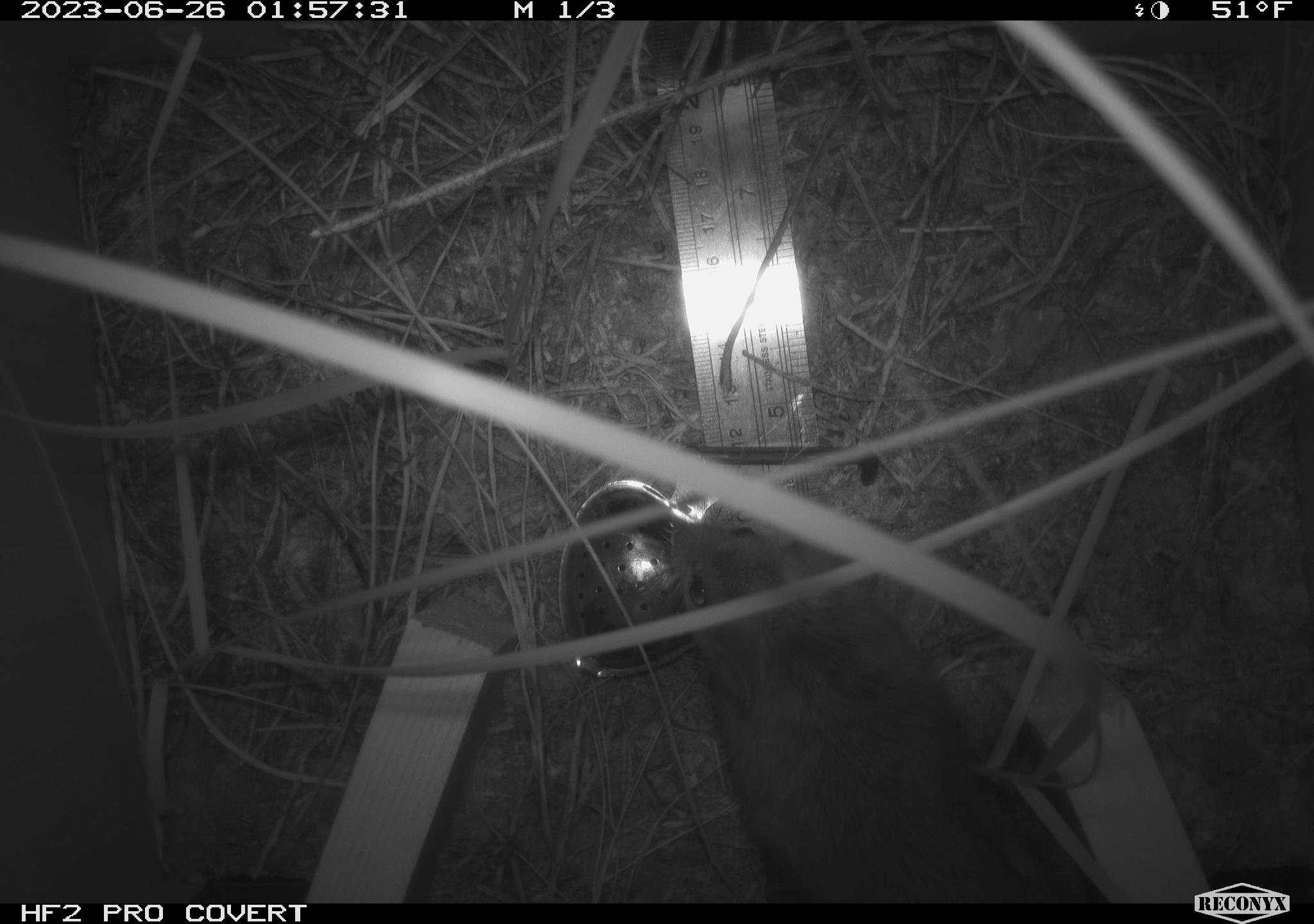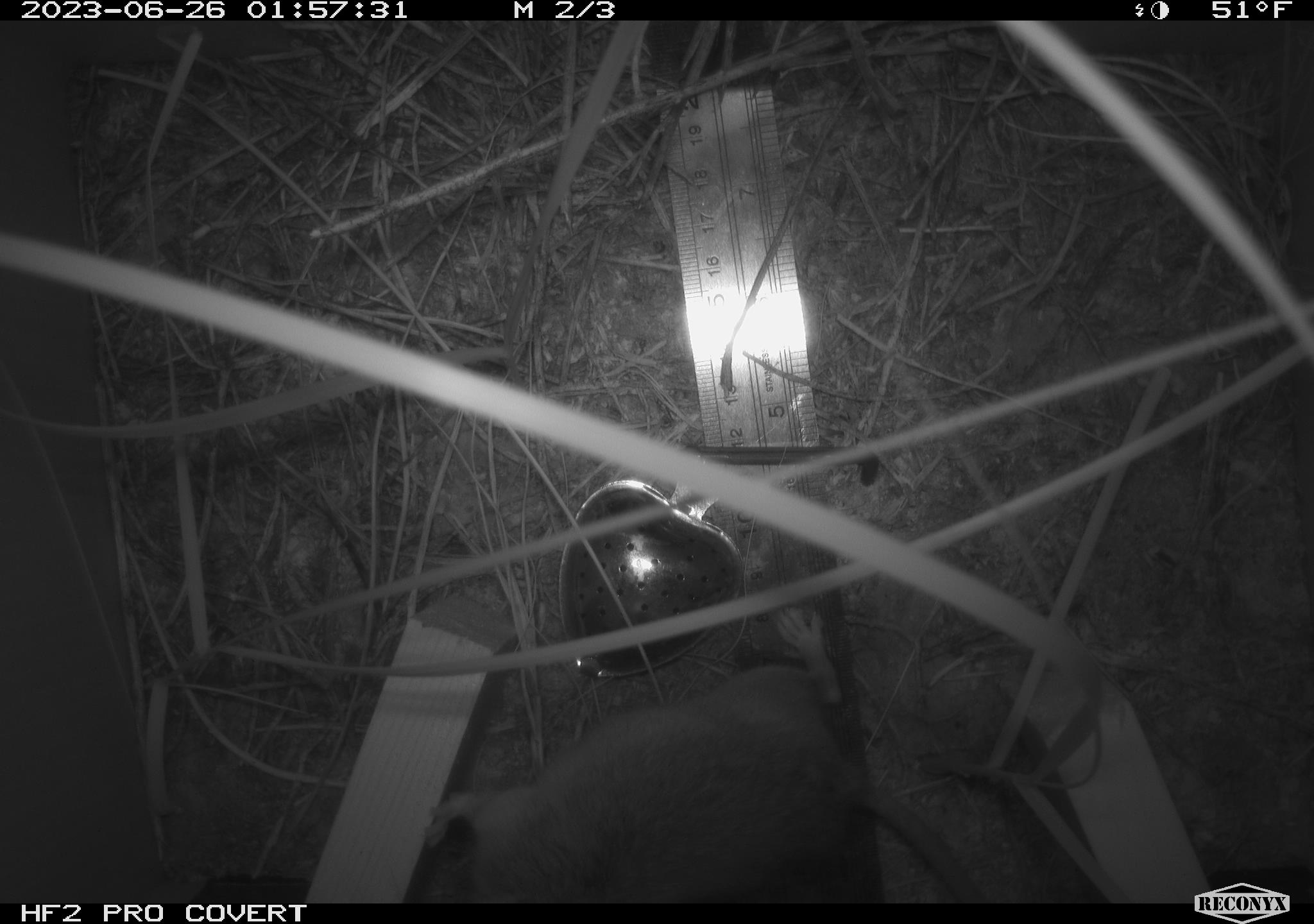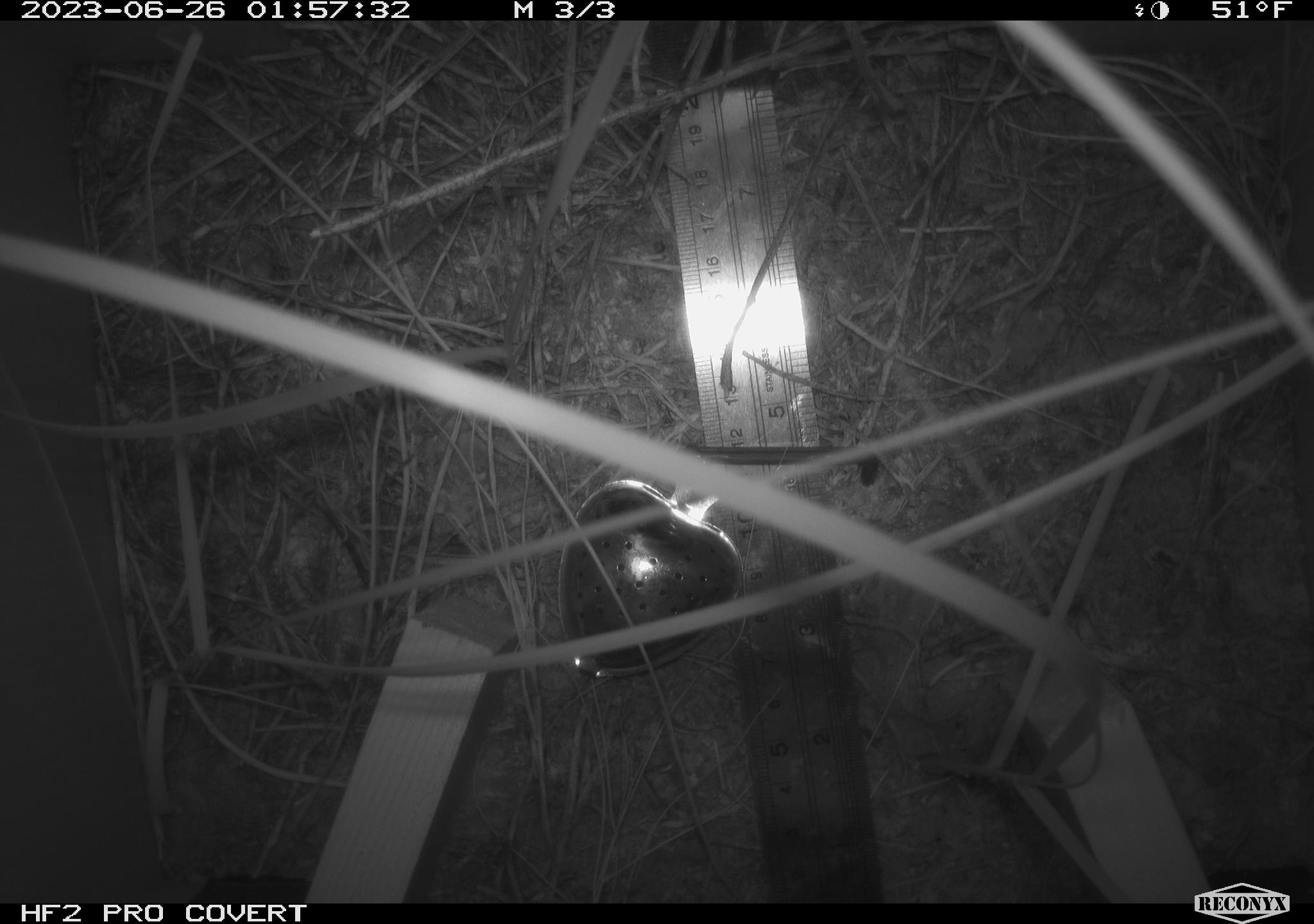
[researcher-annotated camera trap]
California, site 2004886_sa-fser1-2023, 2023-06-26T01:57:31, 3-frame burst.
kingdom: Animalia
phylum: Chordata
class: Mammalia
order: Rodentia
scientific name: Rodentia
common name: mouse species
Mouse species (Rodentia).